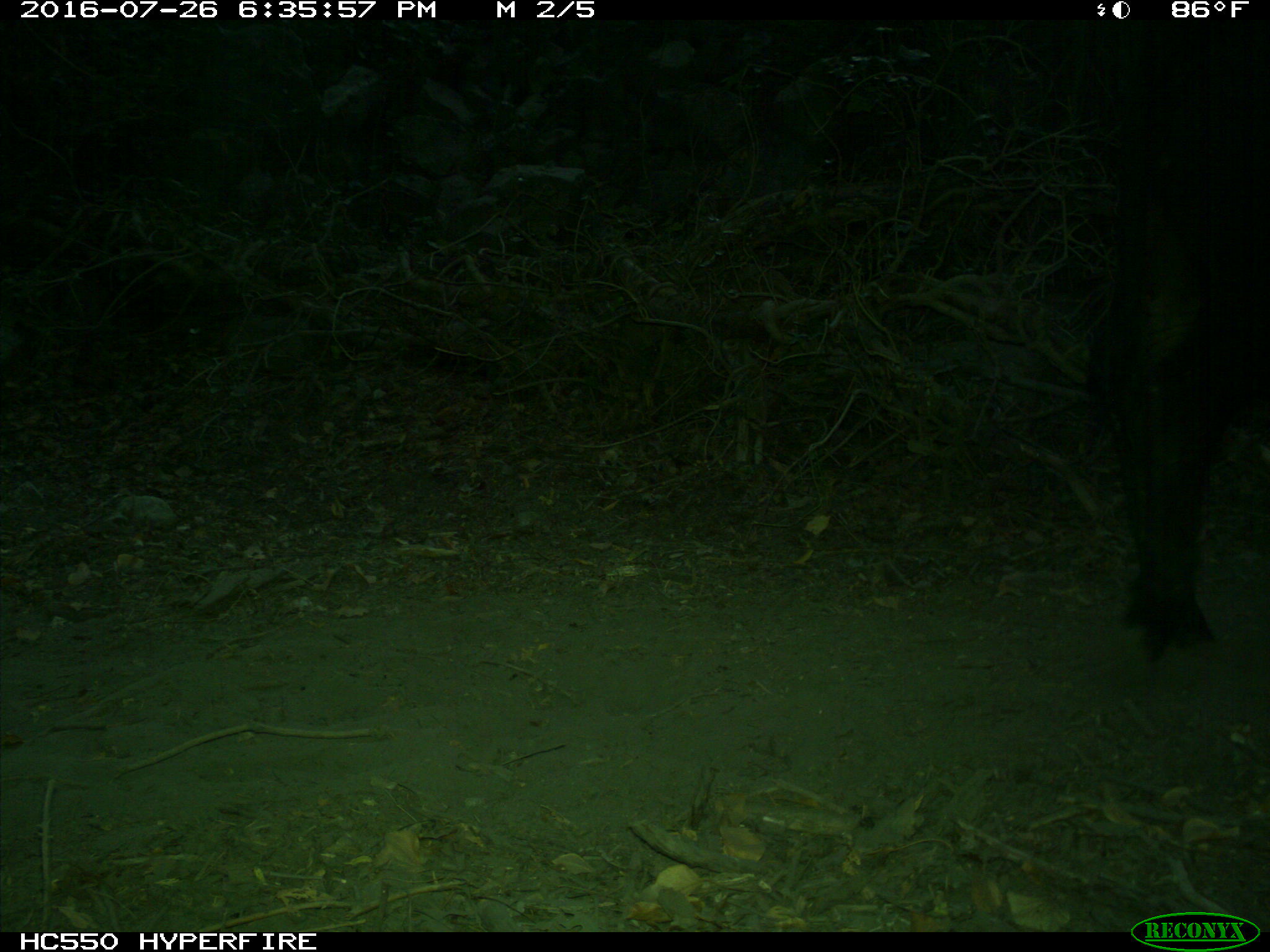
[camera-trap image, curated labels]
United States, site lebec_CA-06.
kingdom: Animalia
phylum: Chordata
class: Mammalia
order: Artiodactyla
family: Bovidae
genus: Bos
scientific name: Bos taurus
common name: domestic cow